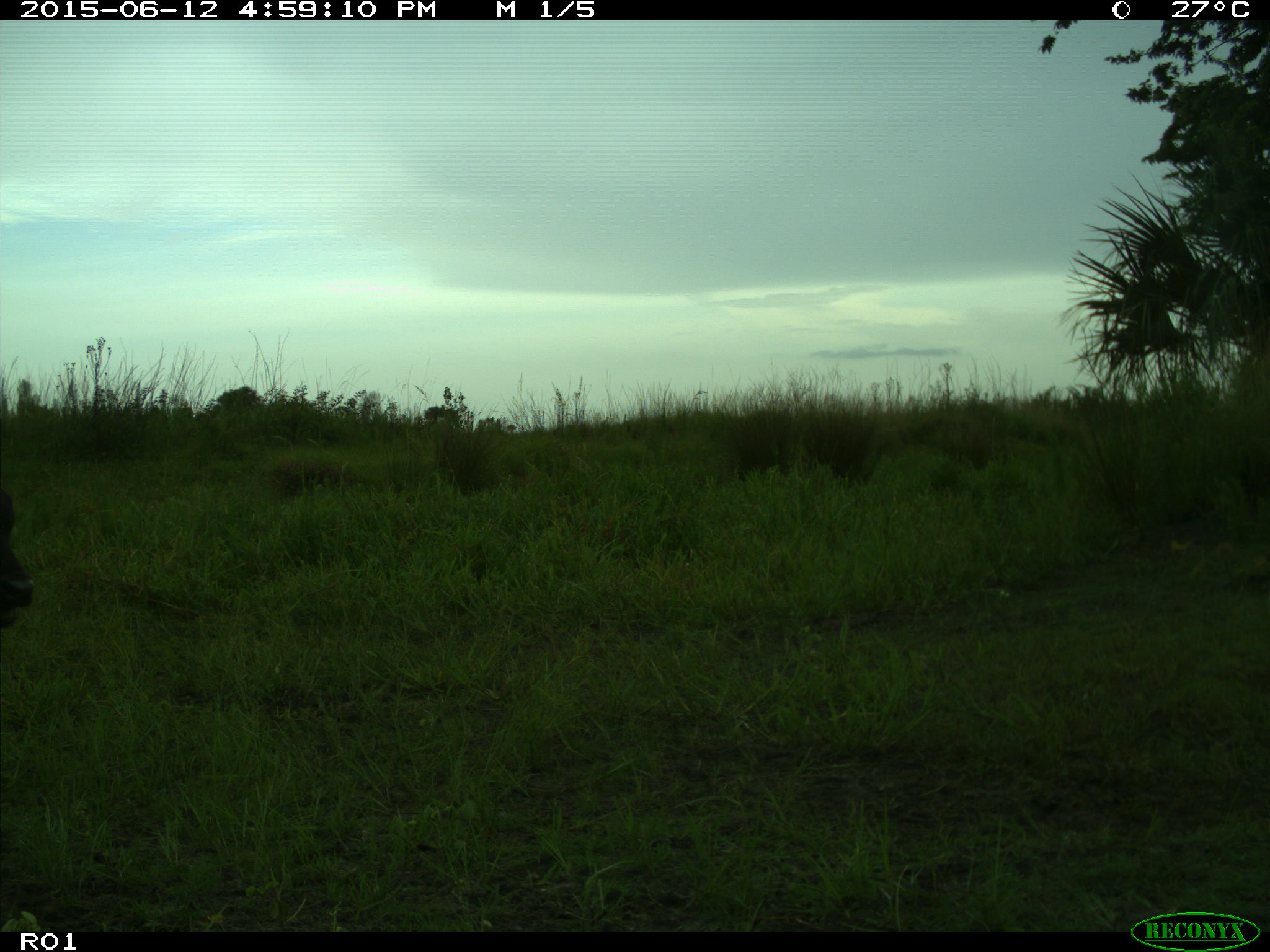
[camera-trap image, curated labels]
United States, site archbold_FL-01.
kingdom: Animalia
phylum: Chordata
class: Mammalia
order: Artiodactyla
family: Bovidae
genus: Bos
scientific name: Bos taurus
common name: domestic cow